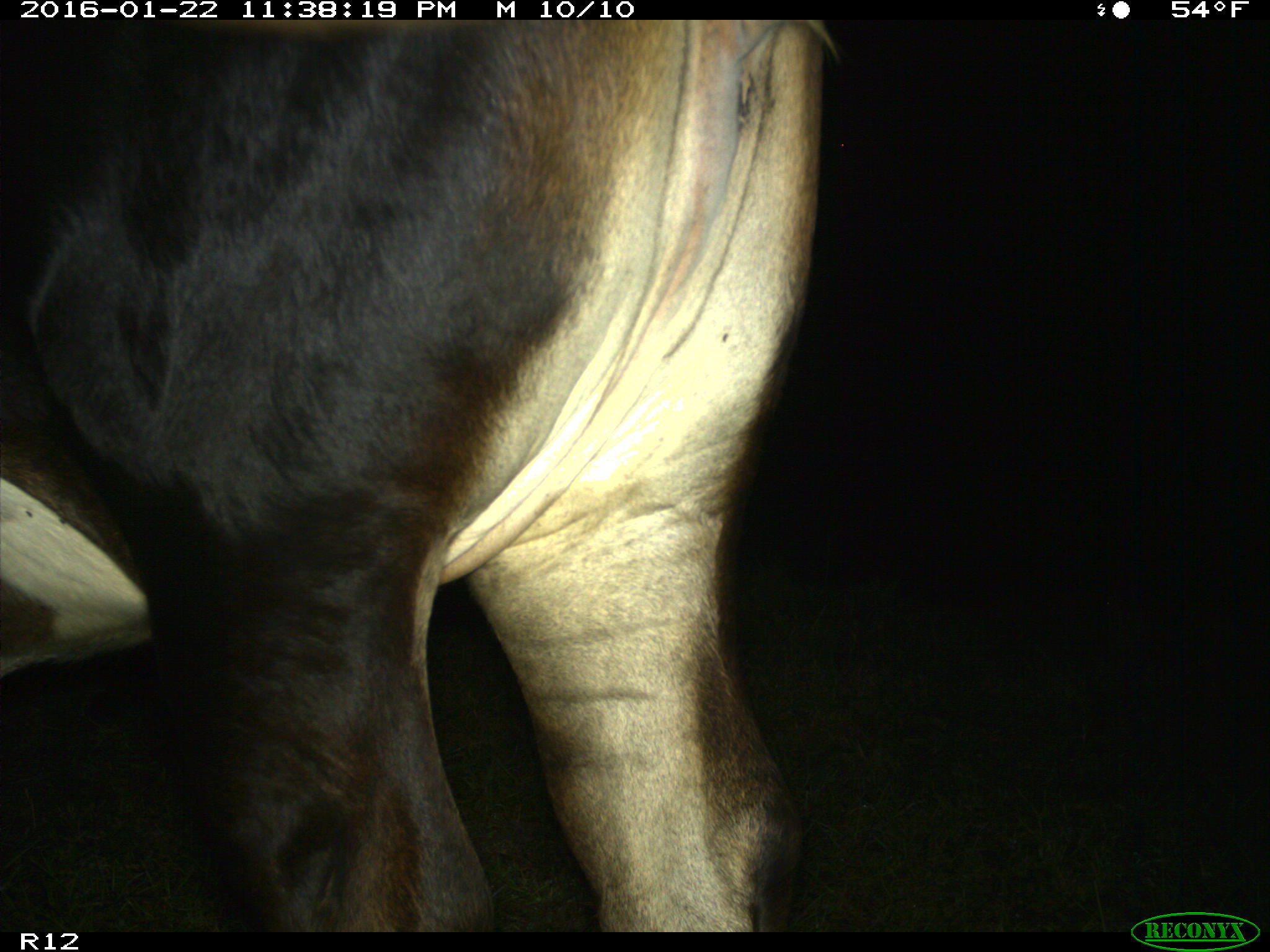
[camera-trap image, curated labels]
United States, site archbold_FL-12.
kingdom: Animalia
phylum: Chordata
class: Mammalia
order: Artiodactyla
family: Bovidae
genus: Bos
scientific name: Bos taurus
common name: domestic cow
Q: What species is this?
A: Bos taurus (domestic cow).